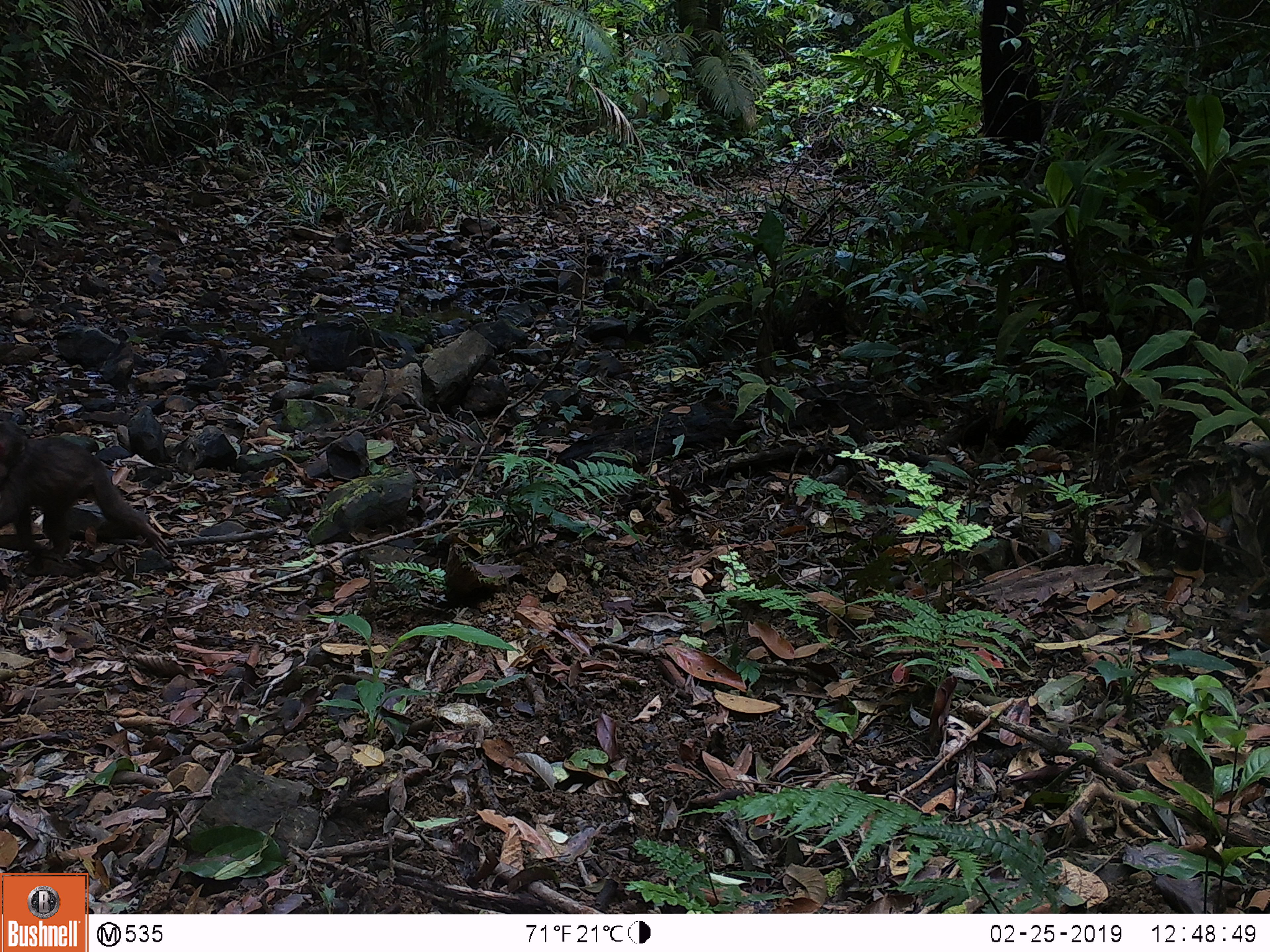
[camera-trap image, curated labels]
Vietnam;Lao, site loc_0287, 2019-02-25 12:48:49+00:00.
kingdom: Animalia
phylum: Chordata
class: Mammalia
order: Primates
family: Cercopithecidae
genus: Macaca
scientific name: Macaca arctoides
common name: stump-tailed macaque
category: stump tailed macaque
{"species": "stump tailed macaque (stump-tailed macaque) (Macaca arctoides)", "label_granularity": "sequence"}